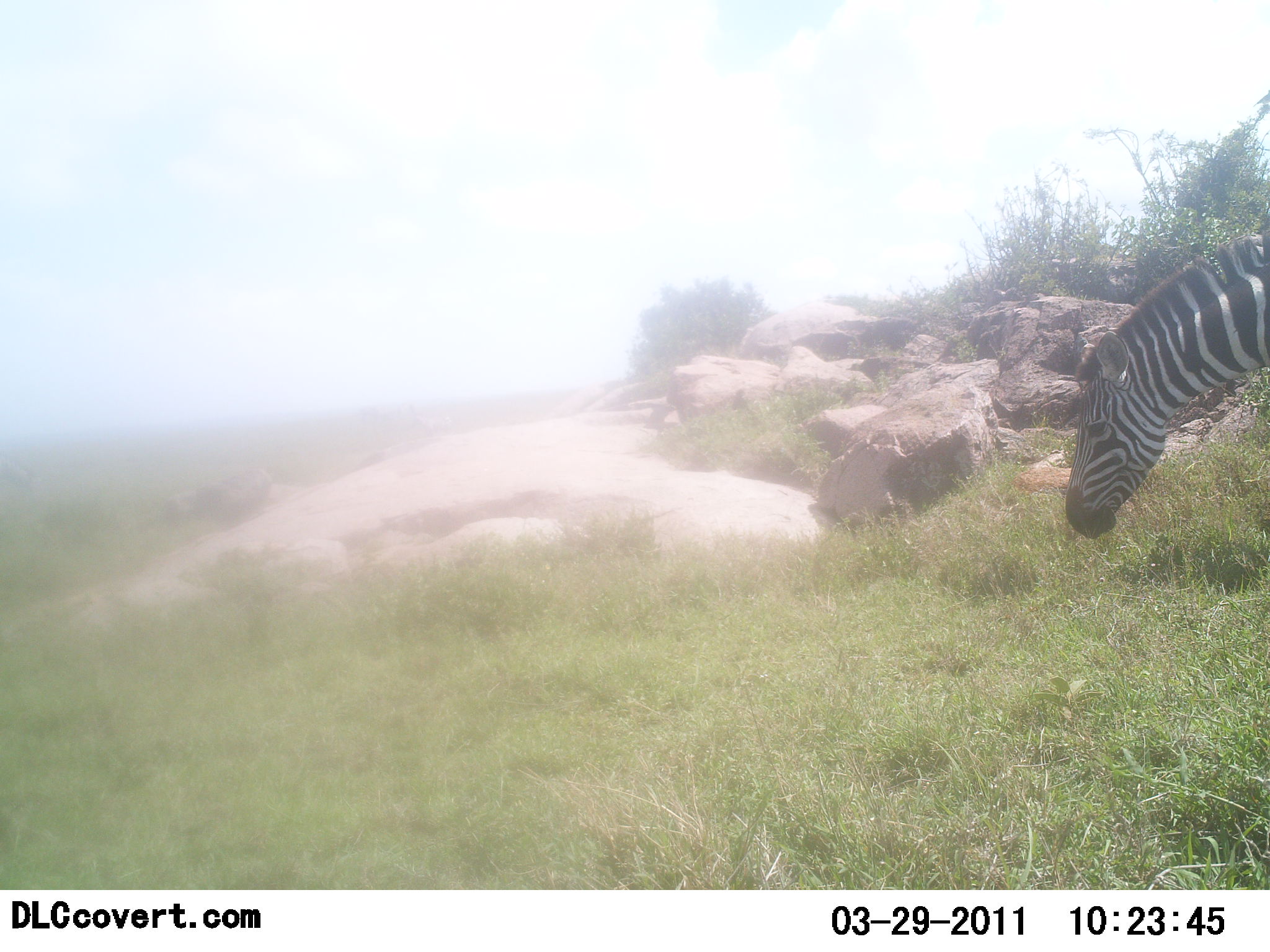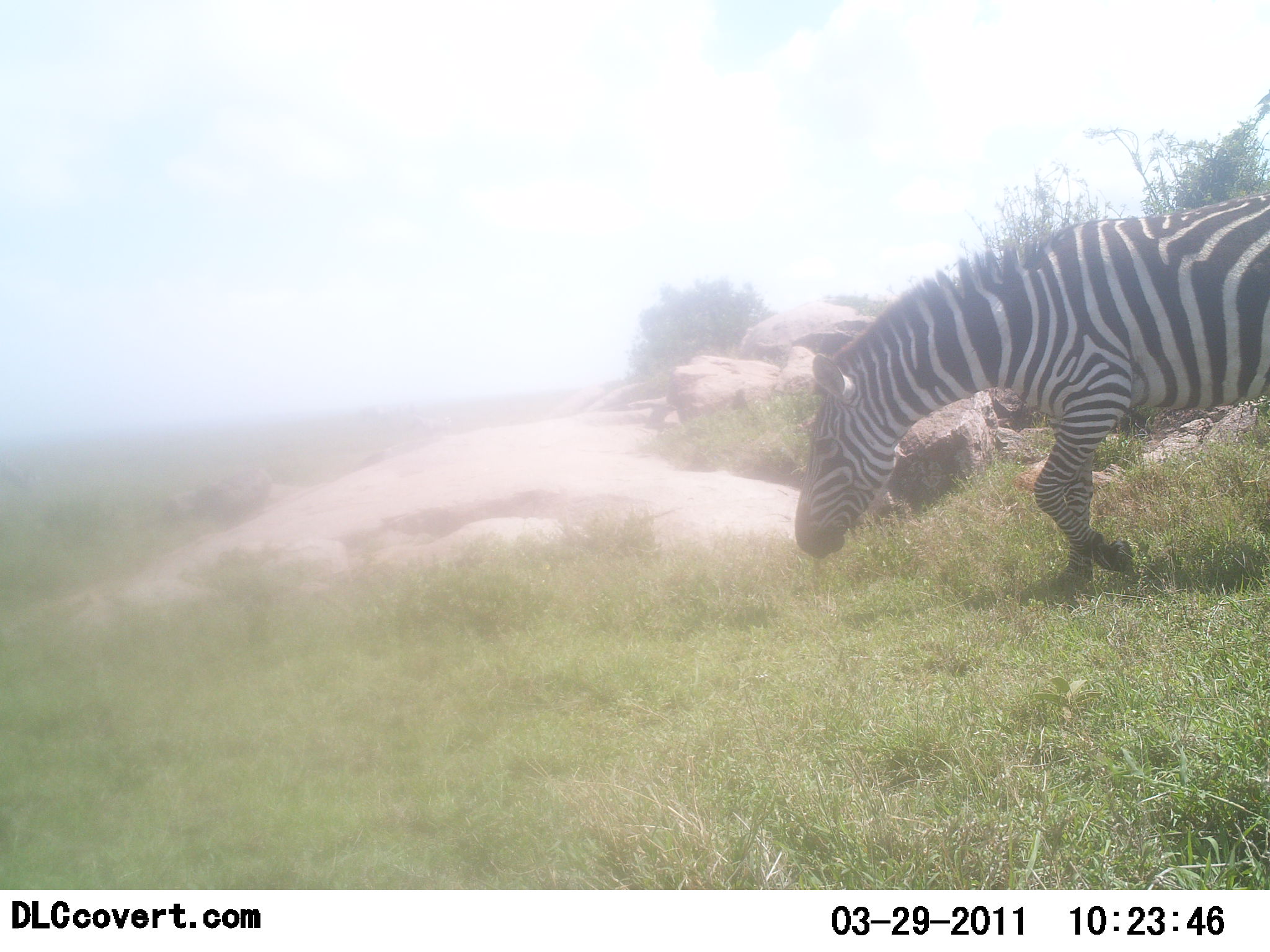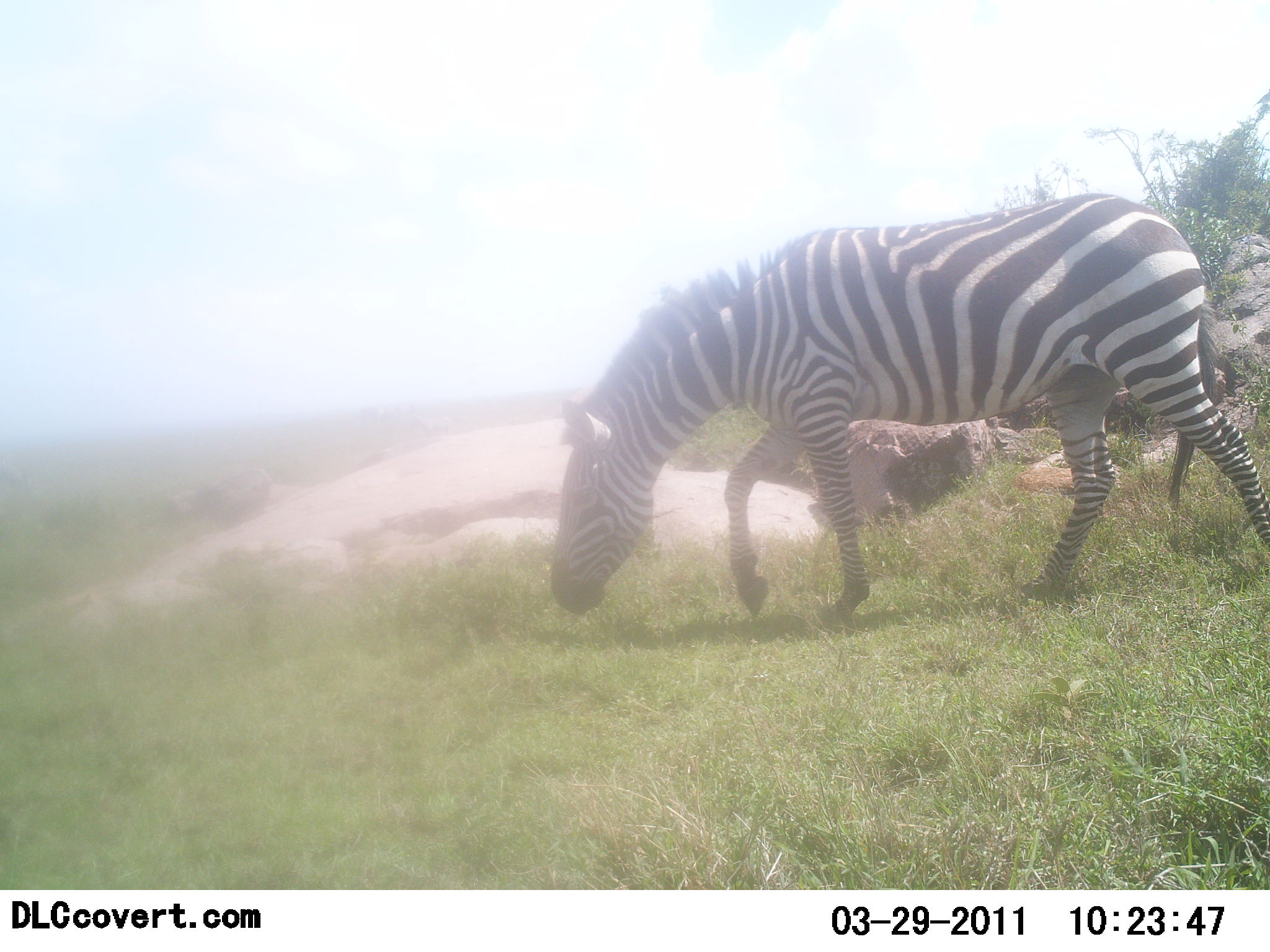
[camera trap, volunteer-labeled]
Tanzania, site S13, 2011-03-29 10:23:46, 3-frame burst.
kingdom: Animalia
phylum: Chordata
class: Mammalia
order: Perissodactyla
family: Equidae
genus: Equus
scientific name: Equus quagga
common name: plains zebra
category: zebra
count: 1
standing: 0%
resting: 0%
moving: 75%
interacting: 0%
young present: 0%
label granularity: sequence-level